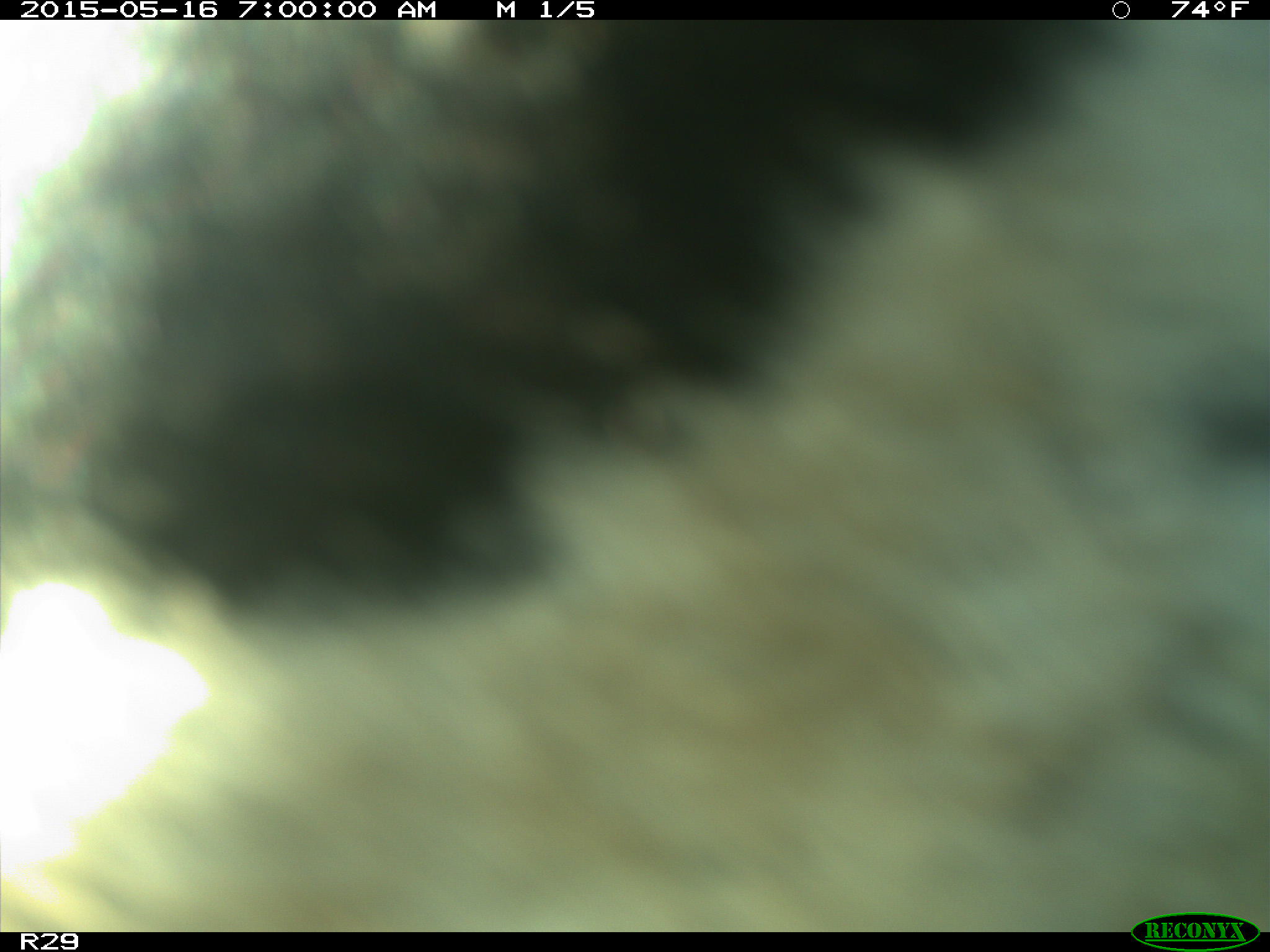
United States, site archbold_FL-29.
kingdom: Animalia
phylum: Chordata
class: Mammalia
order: Artiodactyla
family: Bovidae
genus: Bos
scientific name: Bos taurus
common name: domestic cow